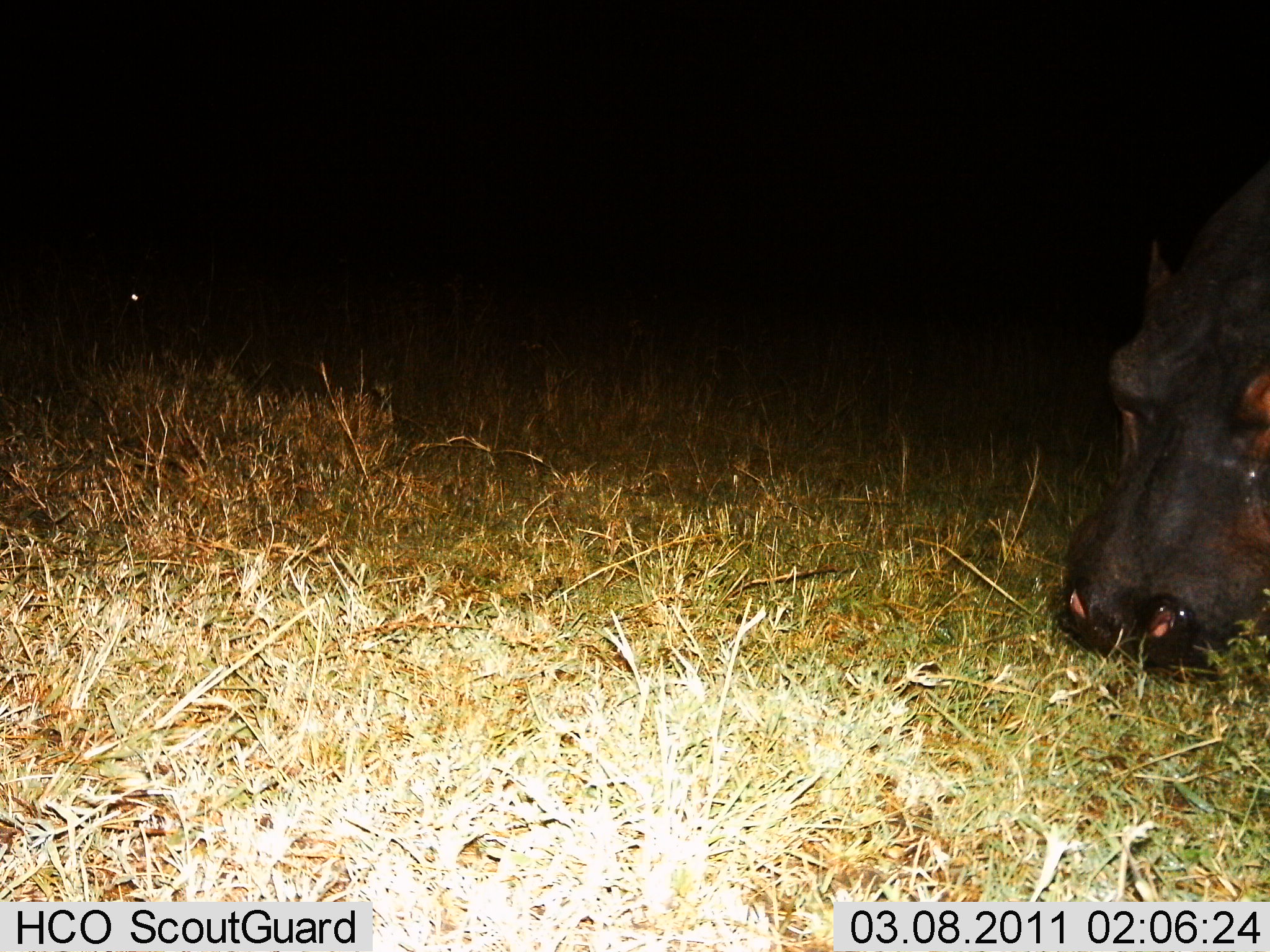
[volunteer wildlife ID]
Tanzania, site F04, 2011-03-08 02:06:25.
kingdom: Animalia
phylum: Chordata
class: Mammalia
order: Artiodactyla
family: Hippopotamidae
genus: Hippopotamus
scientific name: Hippopotamus amphibius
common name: hippopotamus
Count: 1.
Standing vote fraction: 12%.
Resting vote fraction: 0%.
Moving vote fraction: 0%.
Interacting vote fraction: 0%.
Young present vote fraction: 0%.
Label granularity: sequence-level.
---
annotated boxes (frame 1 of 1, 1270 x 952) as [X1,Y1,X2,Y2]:
animal: [1062,161,1270,674]